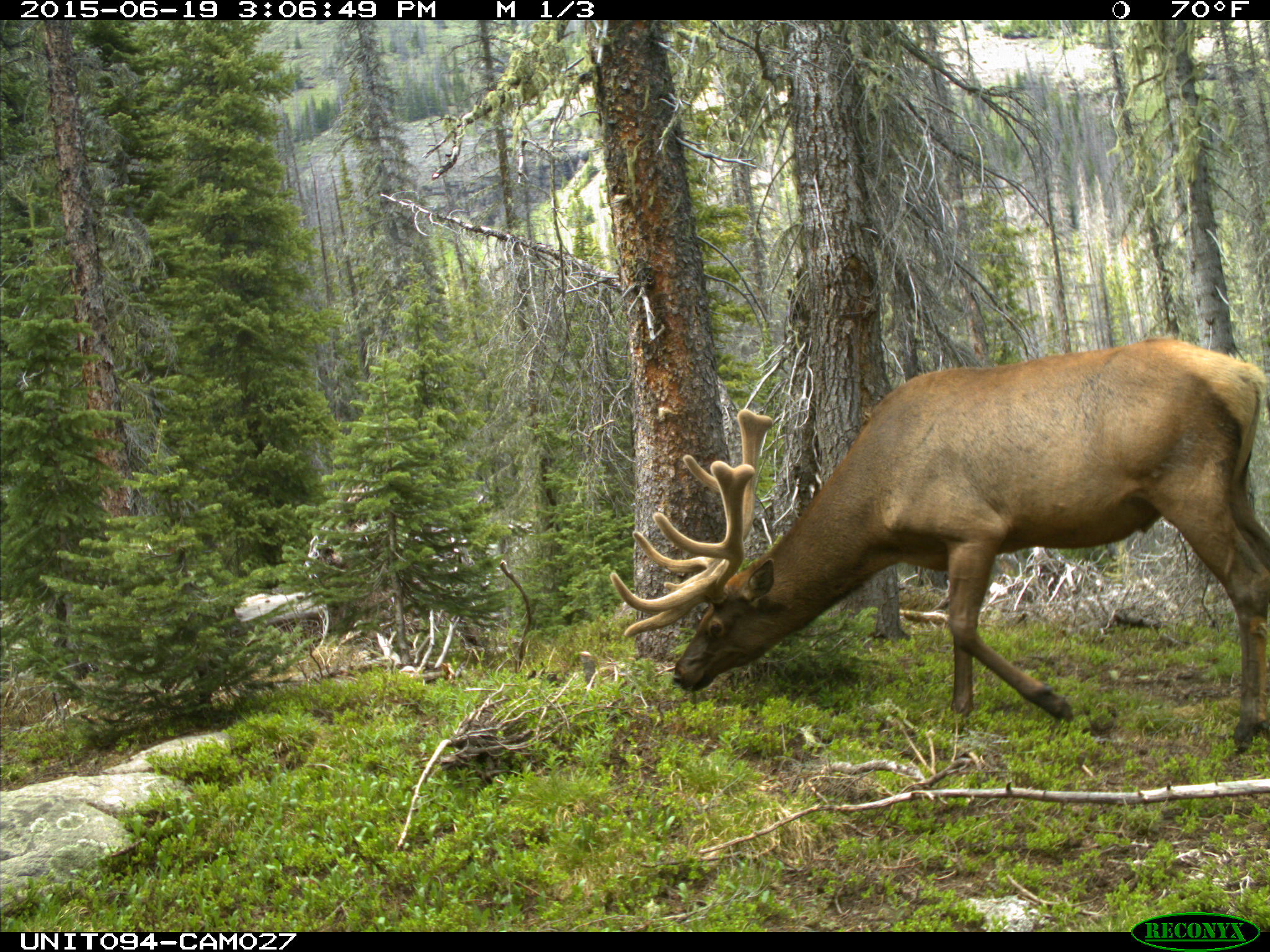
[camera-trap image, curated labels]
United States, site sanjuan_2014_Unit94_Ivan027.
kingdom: Animalia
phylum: Chordata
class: Mammalia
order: Artiodactyla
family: Cervidae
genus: Cervus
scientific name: Cervus elaphus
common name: red deer